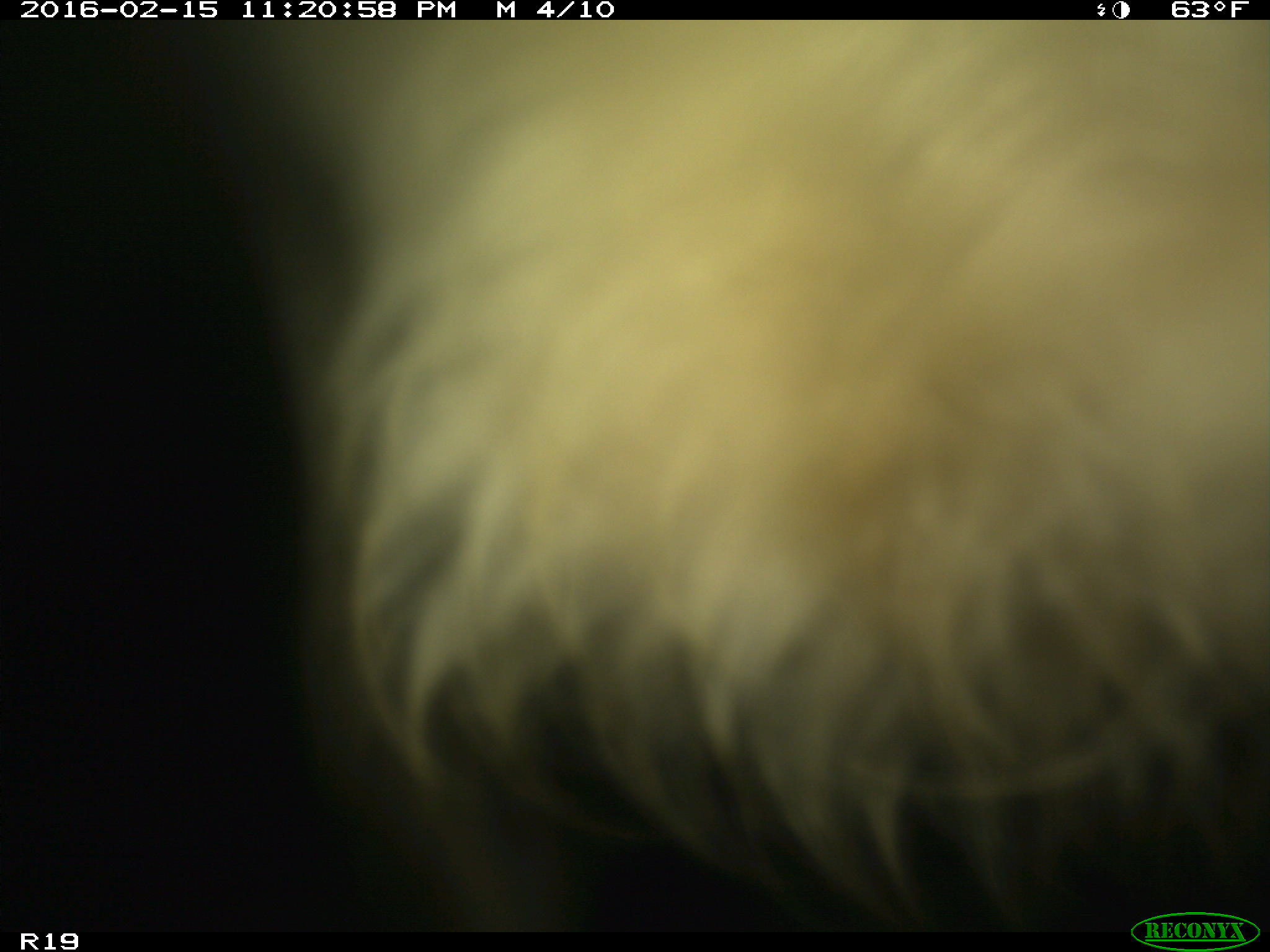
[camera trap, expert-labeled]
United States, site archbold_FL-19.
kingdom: Animalia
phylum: Chordata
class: Mammalia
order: Artiodactyla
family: Bovidae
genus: Bos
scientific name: Bos taurus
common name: domestic cow